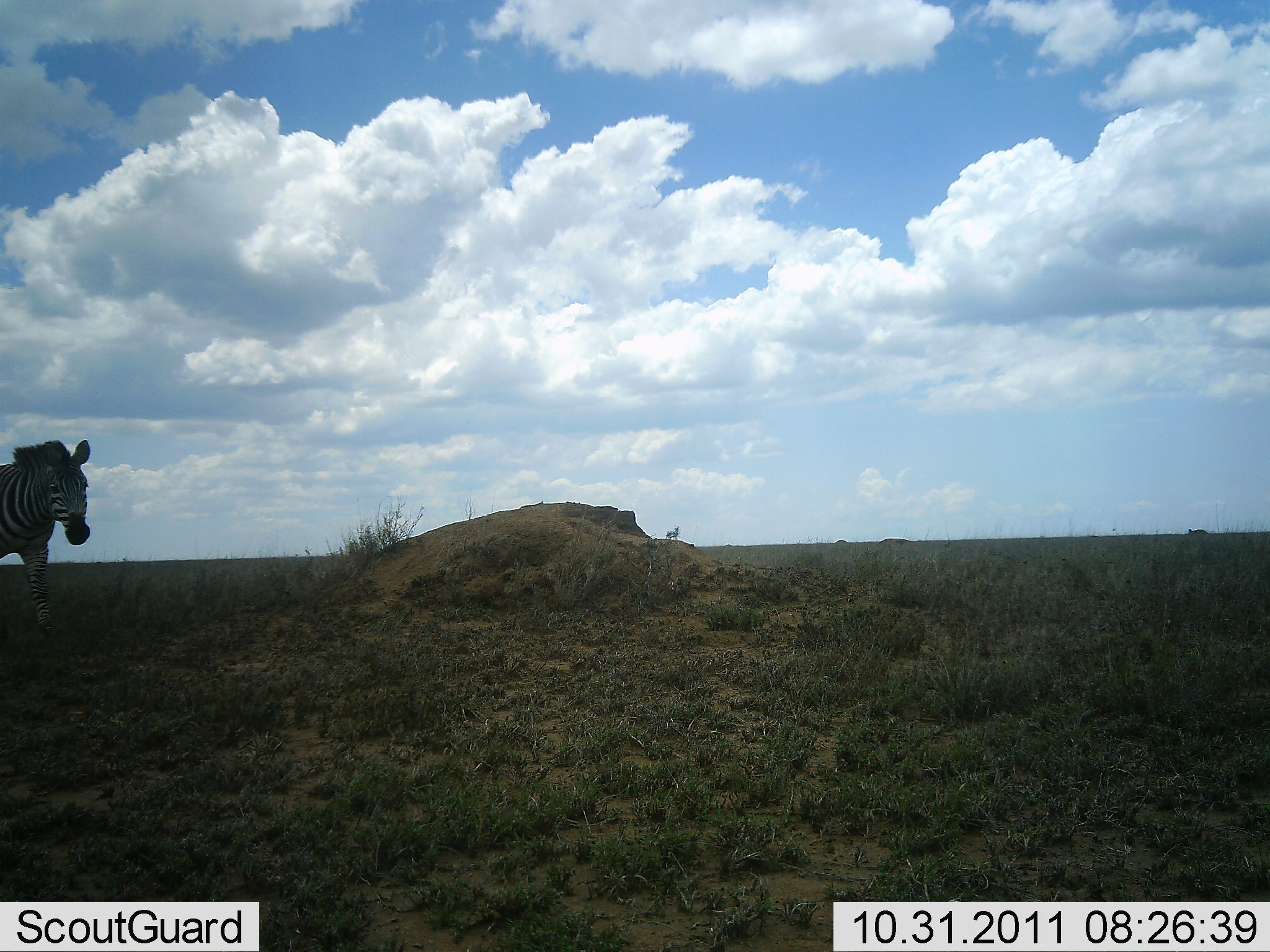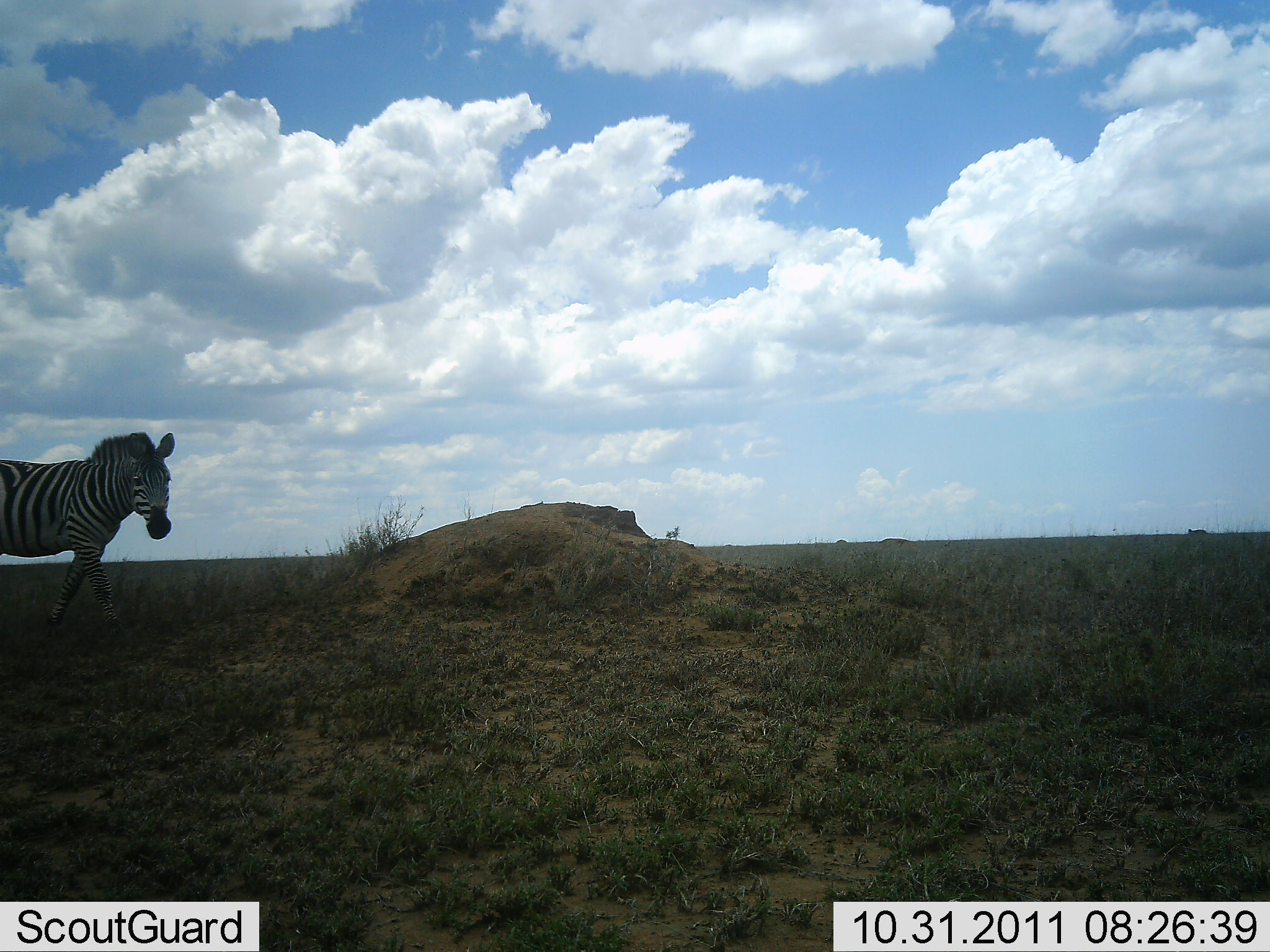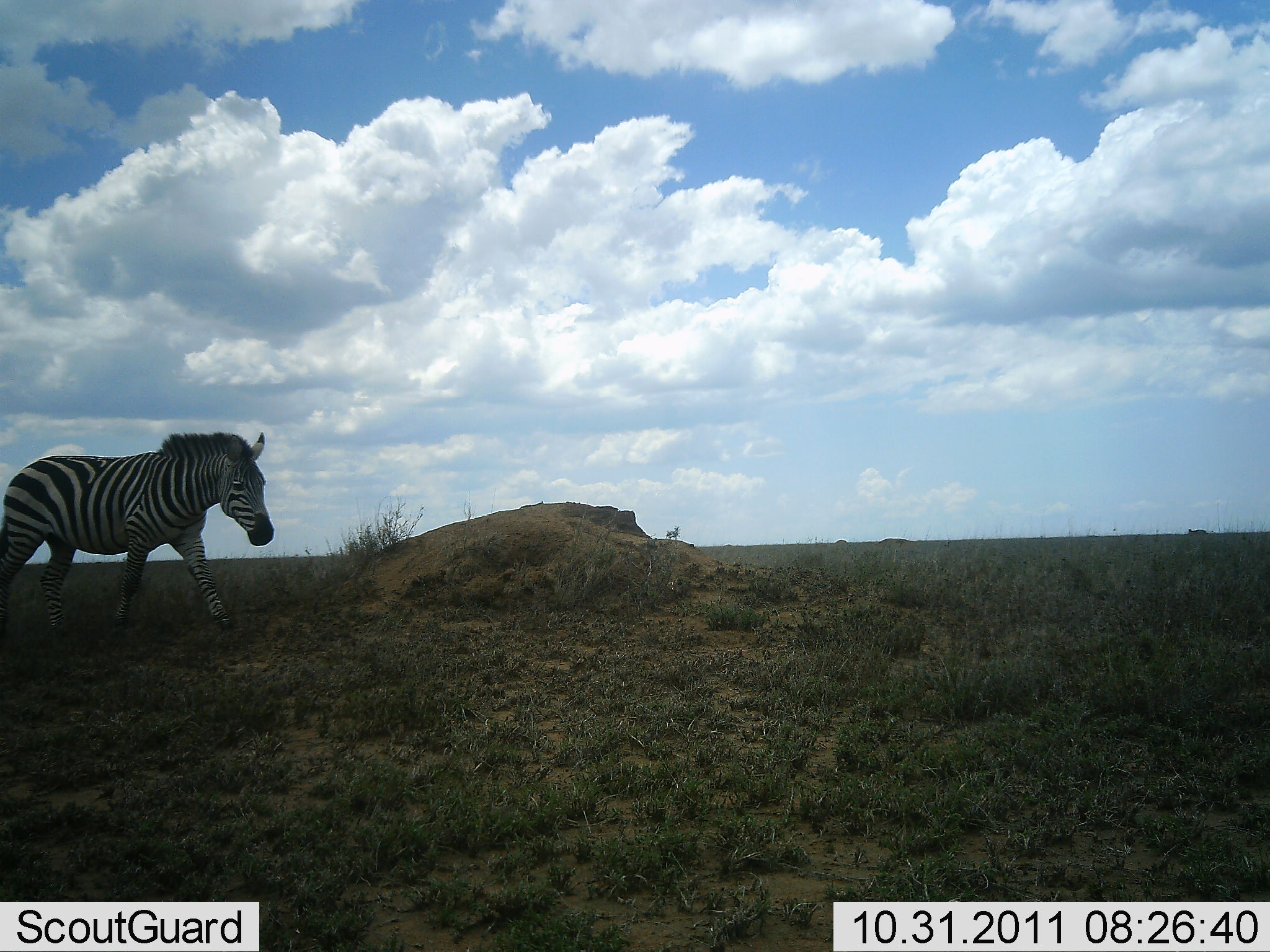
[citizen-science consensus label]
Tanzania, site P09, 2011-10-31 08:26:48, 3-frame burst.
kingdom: Animalia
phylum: Chordata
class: Mammalia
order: Perissodactyla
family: Equidae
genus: Equus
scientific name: Equus quagga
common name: plains zebra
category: zebra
Zebra (plains zebra) (Equus quagga), count 1. Behavior (volunteer vote fractions): standing 7%, resting 0%, moving 100%, interacting 0%. Young present (vote fraction): 0%. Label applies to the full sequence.